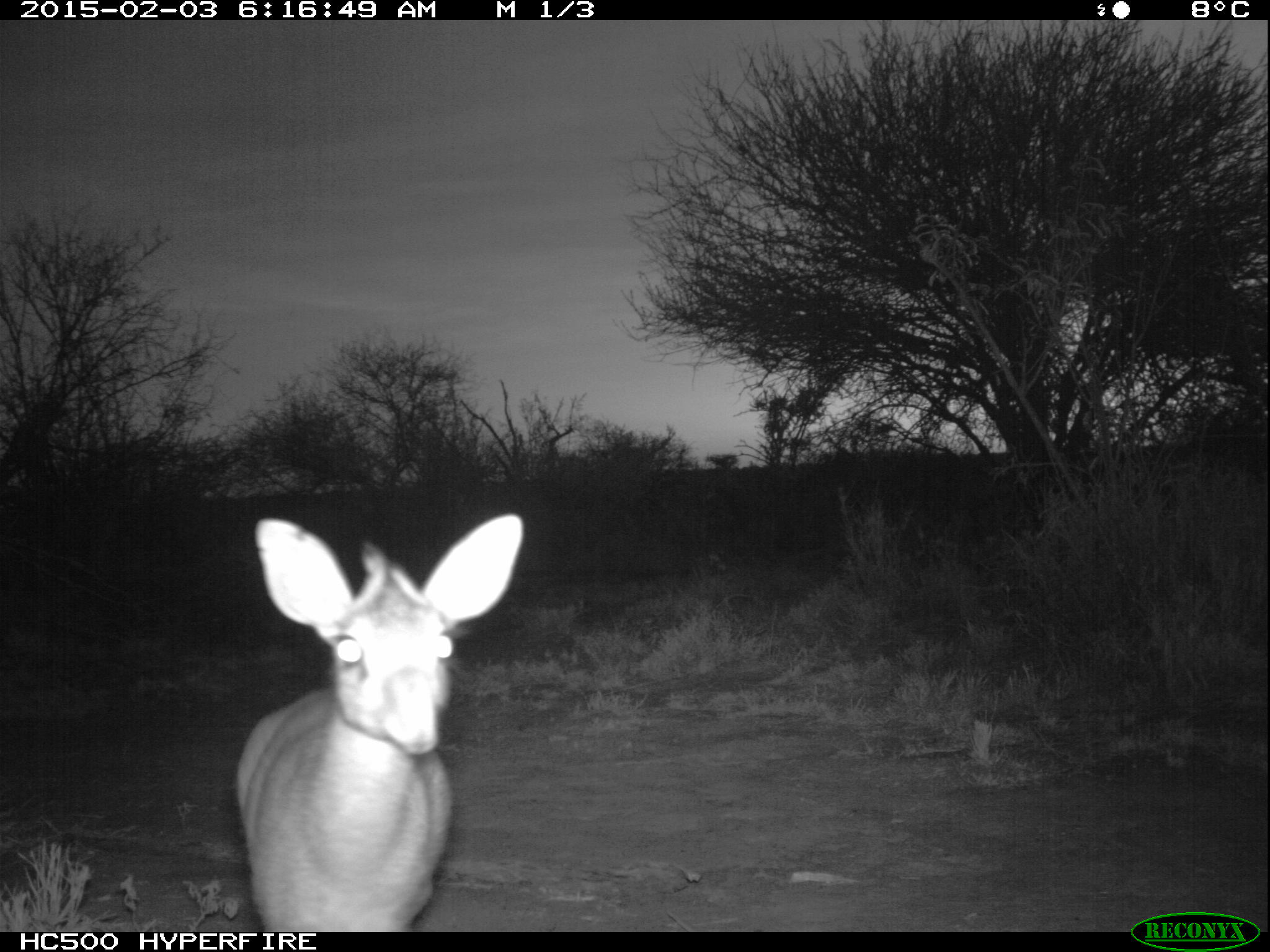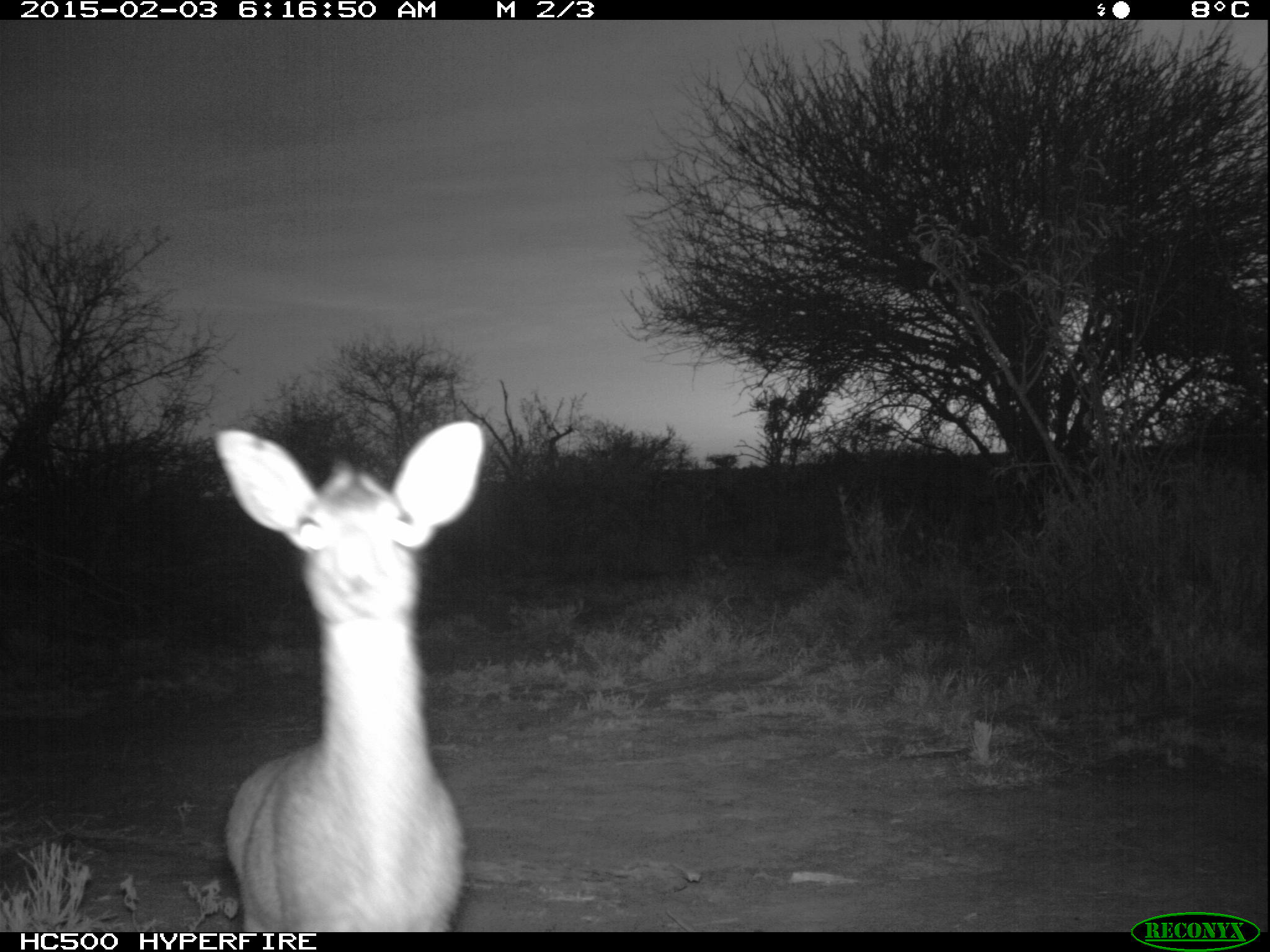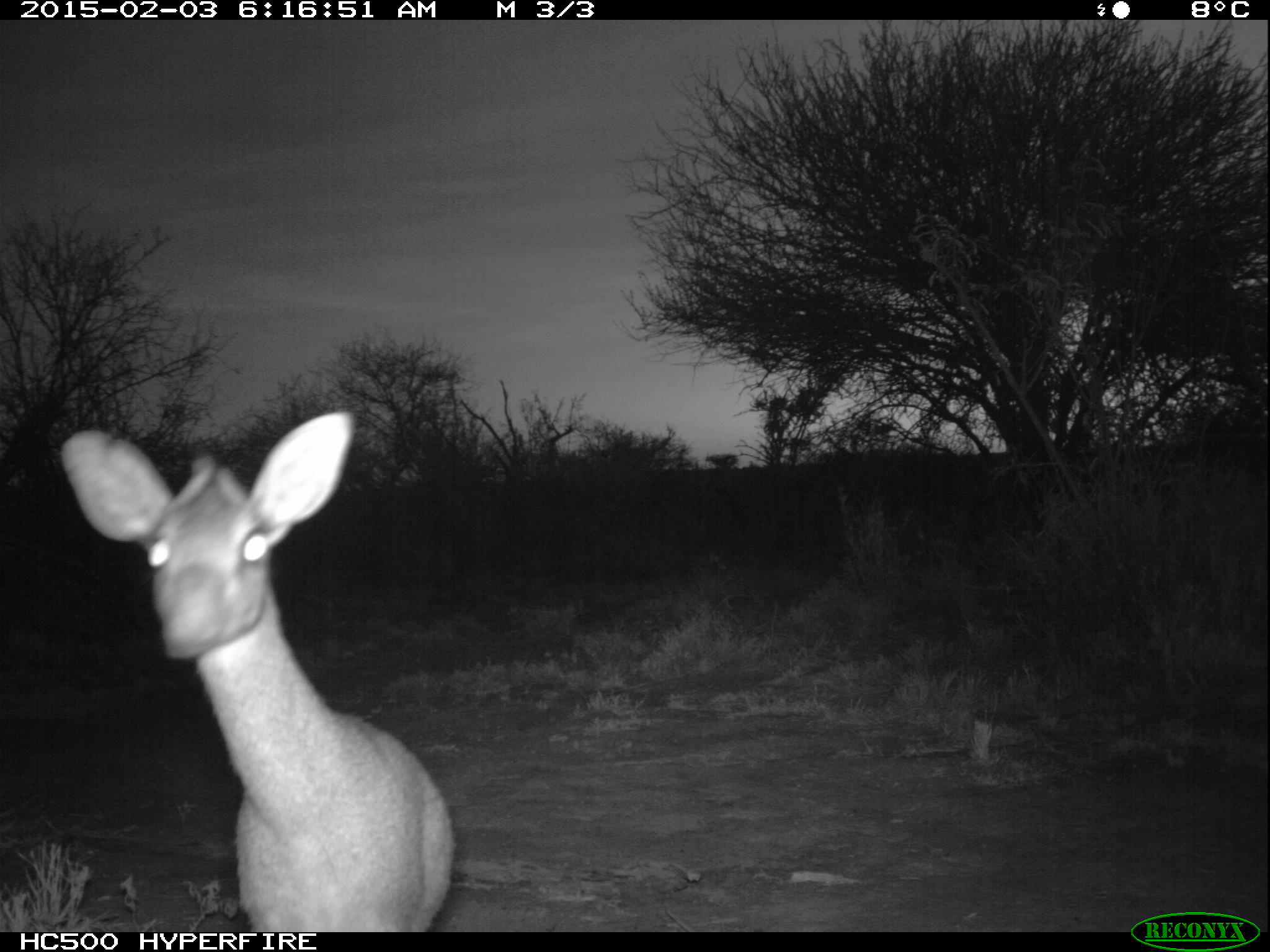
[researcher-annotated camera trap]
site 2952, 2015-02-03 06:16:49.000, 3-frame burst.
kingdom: Animalia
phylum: Chordata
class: Mammalia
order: Artiodactyla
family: Bovidae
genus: Madoqua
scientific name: Madoqua guentheri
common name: günther's dik-dik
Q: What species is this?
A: Madoqua guentheri (günther's dik-dik).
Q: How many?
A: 1.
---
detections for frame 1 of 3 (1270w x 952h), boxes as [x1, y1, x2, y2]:
madoqua guentheri: [235, 517, 521, 931]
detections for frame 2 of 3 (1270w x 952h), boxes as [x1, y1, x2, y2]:
madoqua guentheri: [209, 412, 482, 932]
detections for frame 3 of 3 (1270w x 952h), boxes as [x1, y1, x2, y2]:
madoqua guentheri: [58, 411, 444, 934]